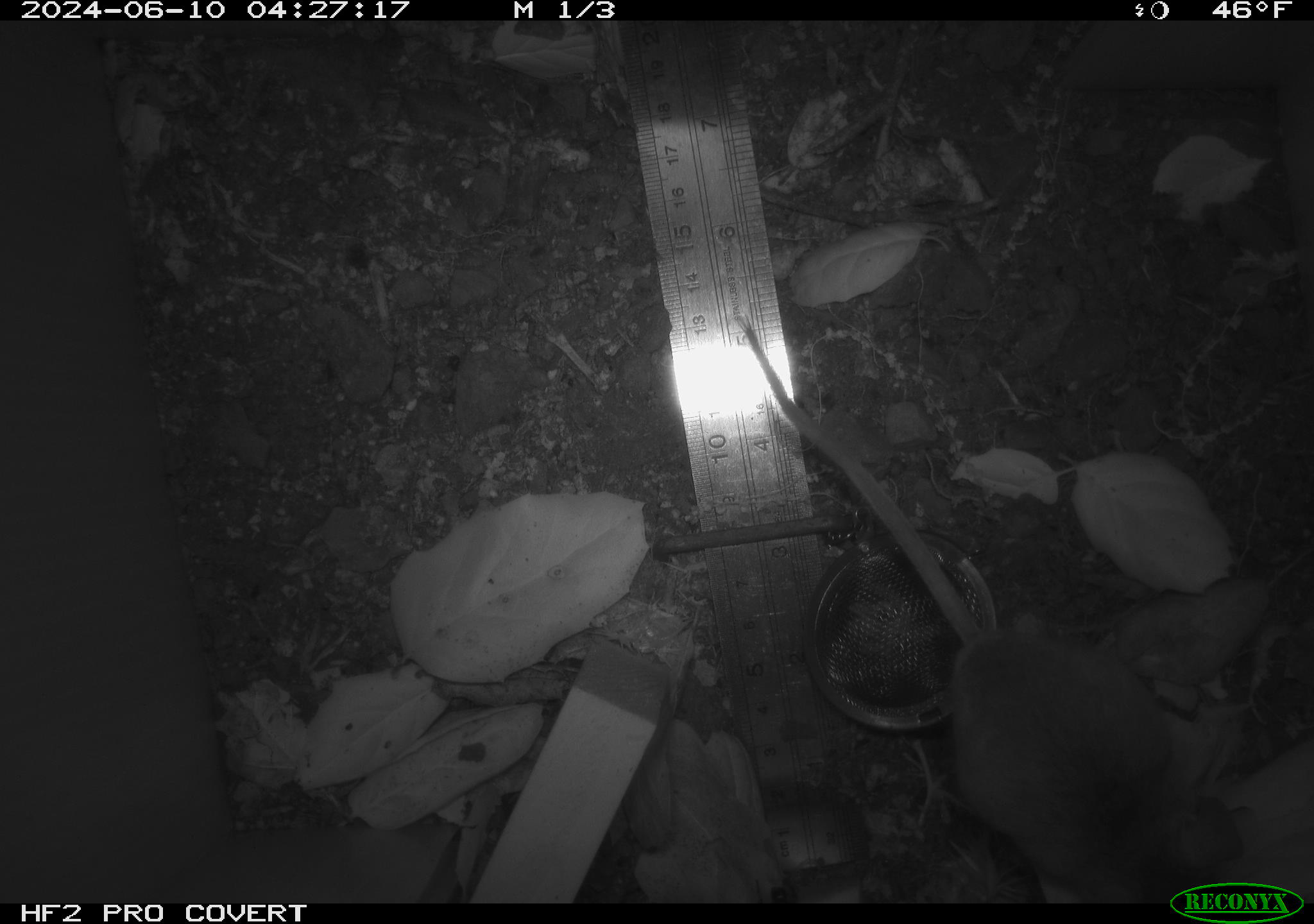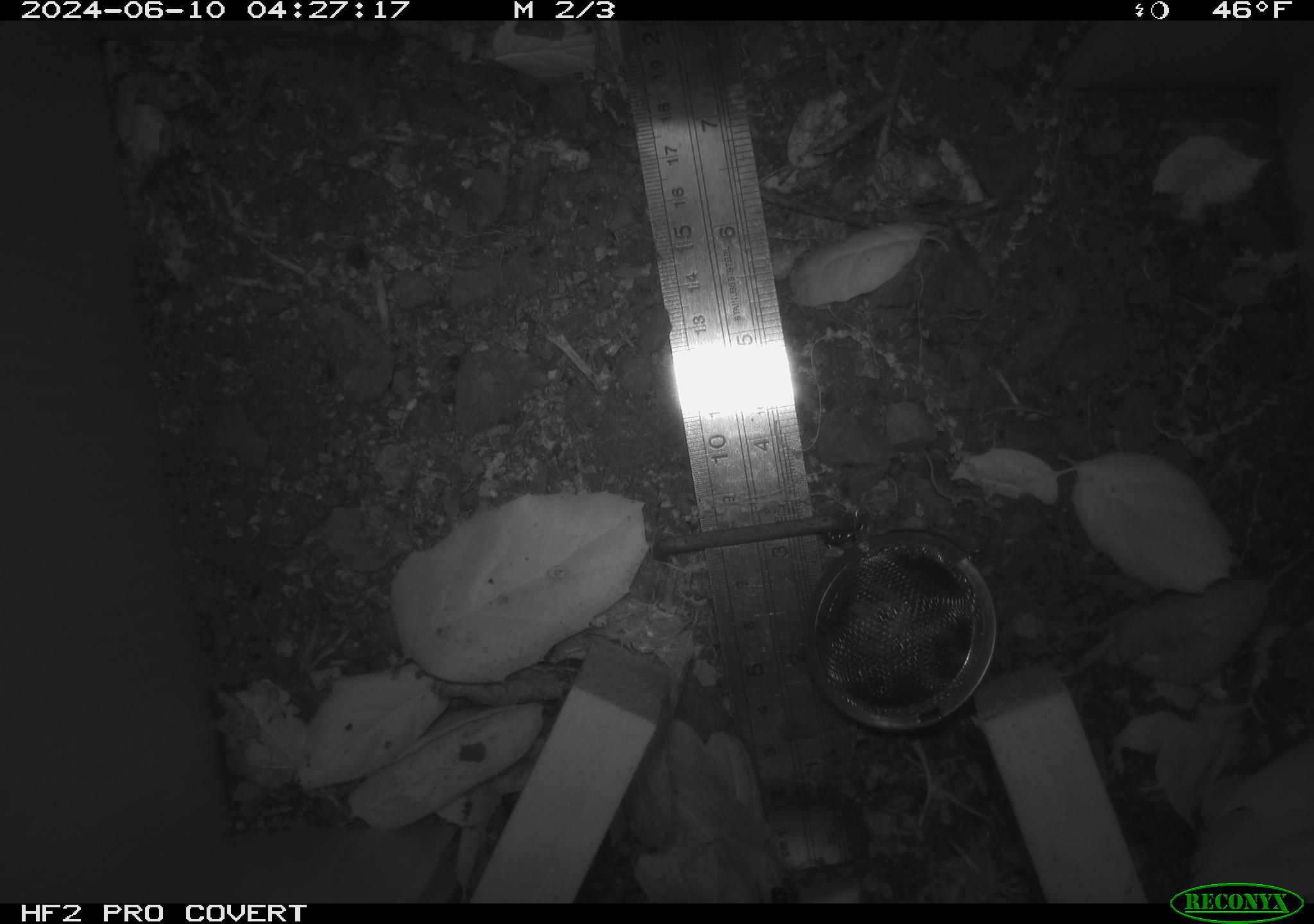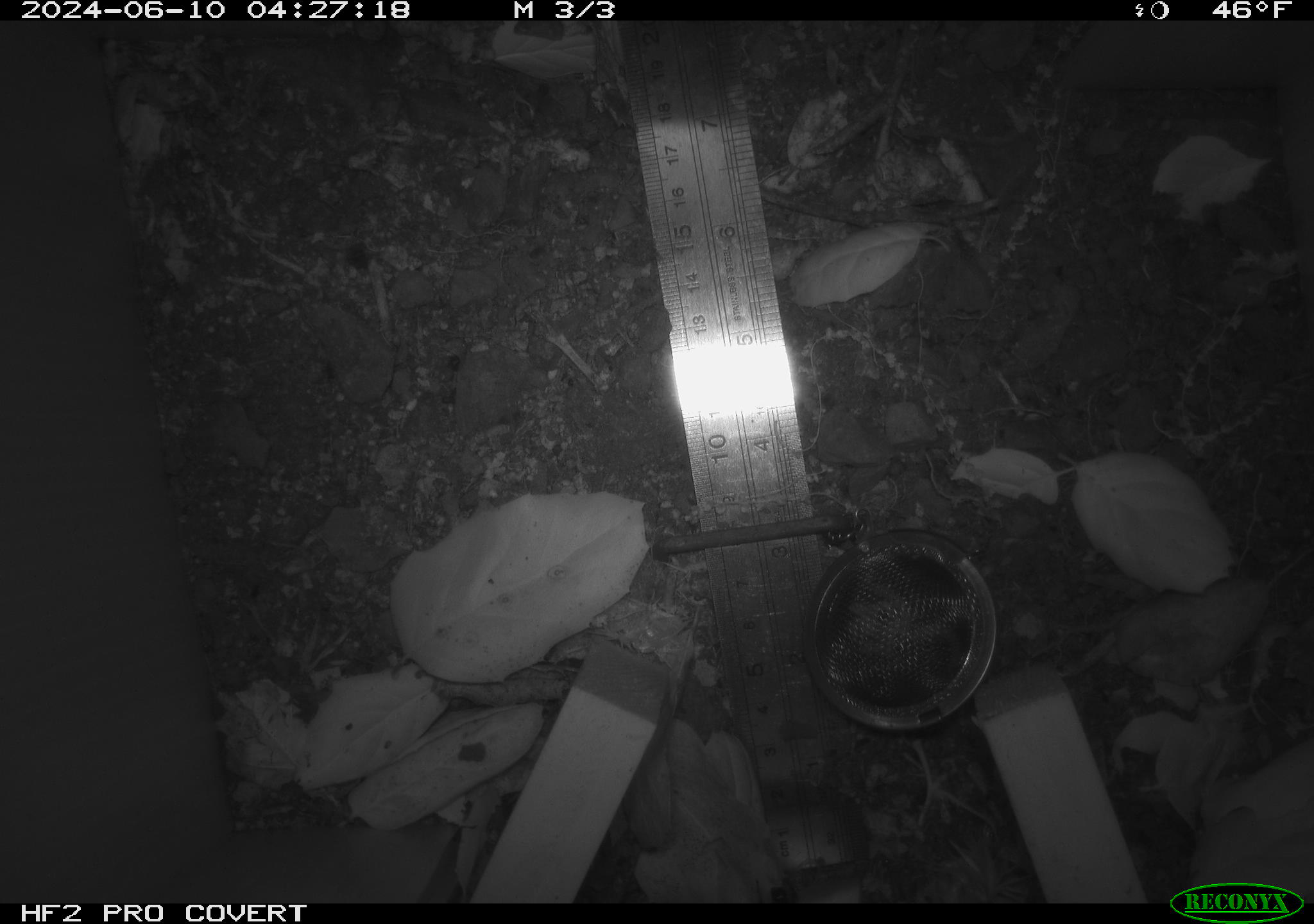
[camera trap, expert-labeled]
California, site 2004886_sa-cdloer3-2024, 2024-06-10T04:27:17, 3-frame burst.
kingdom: Animalia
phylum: Chordata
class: Mammalia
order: Rodentia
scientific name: Rodentia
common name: rodent